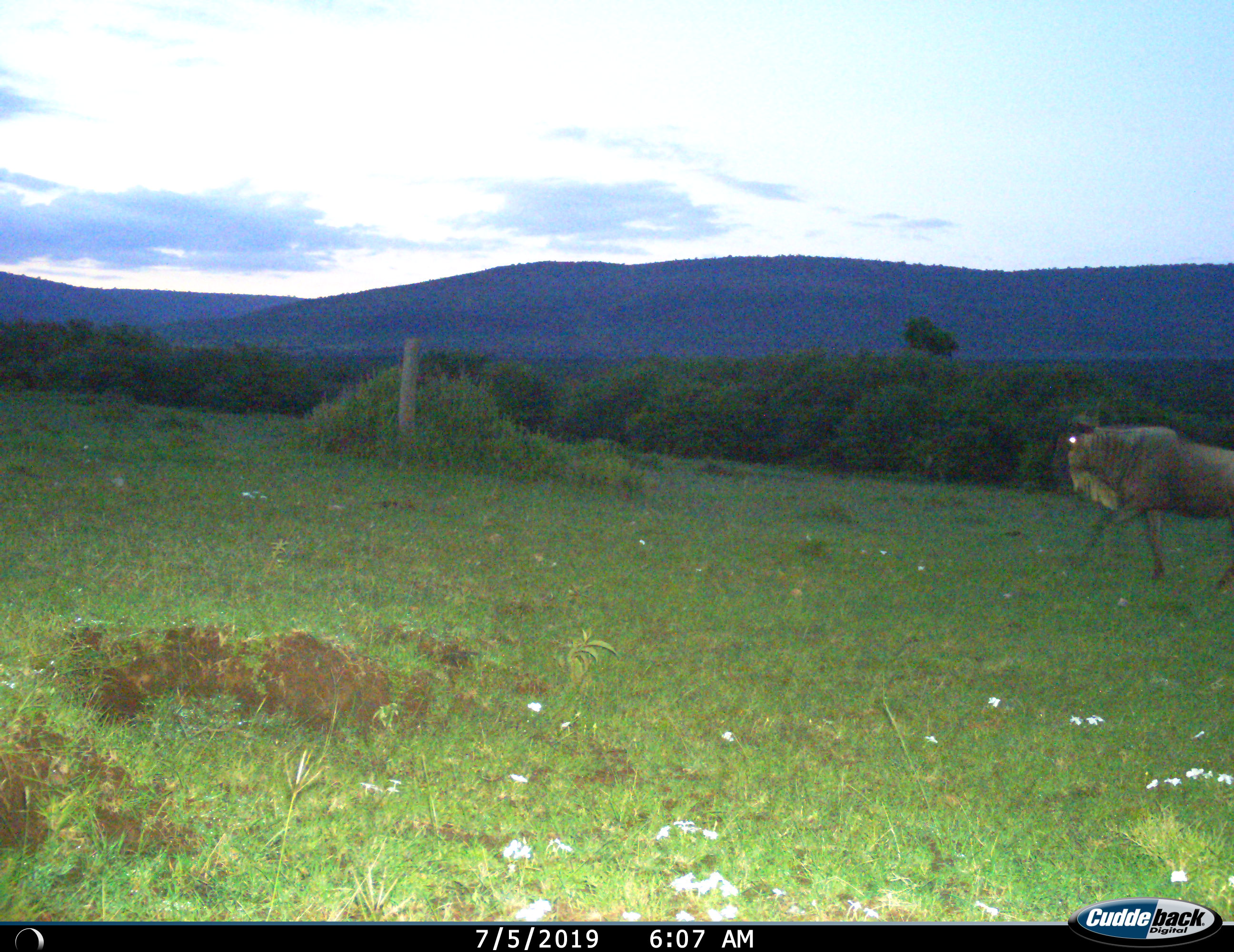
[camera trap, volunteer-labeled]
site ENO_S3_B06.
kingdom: Animalia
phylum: Chordata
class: Mammalia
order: Artiodactyla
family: Bovidae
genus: Connochaetes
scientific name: Connochaetes taurinus taurinus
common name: blue wildebeest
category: wildebeestblue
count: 1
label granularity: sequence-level